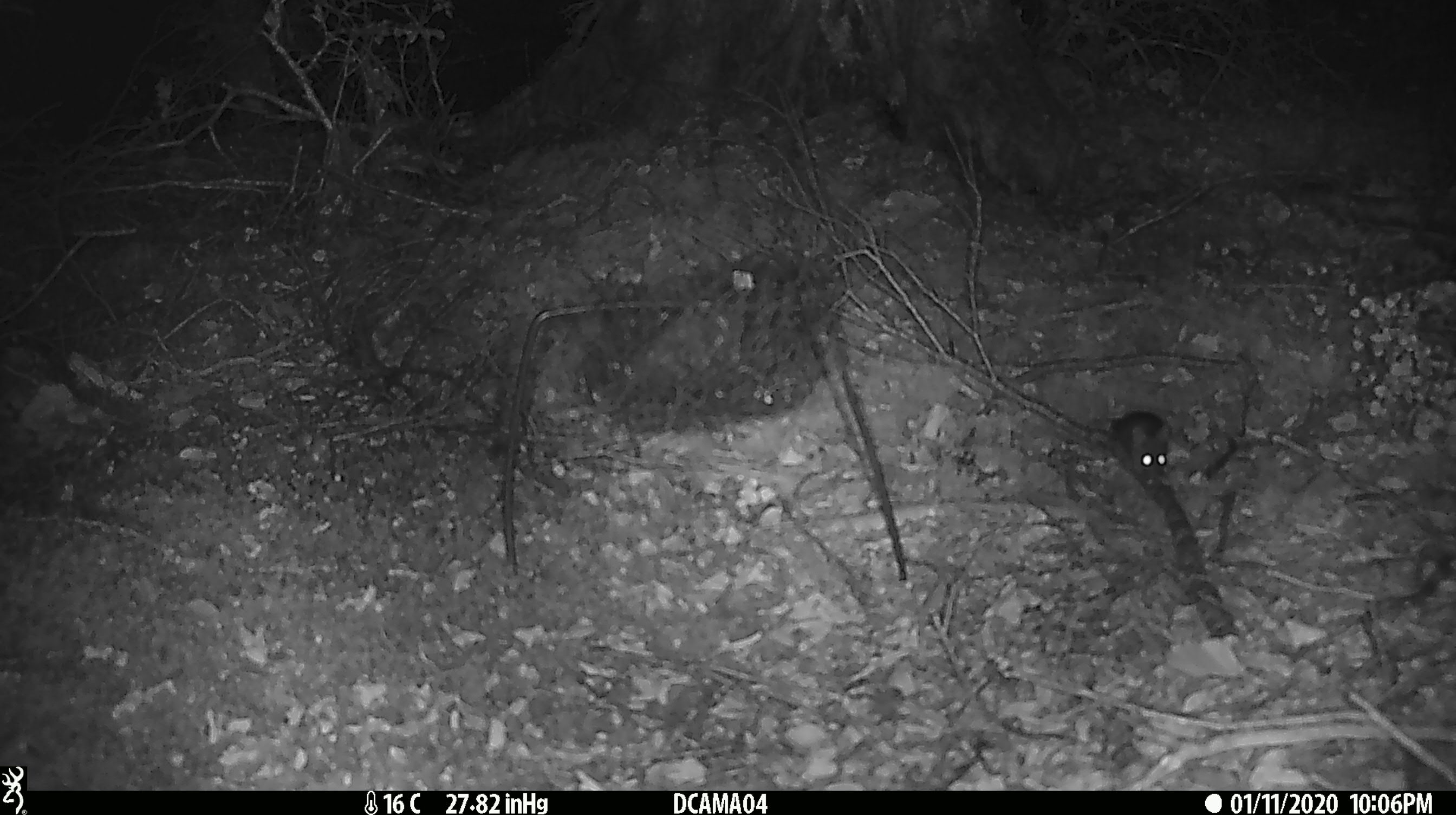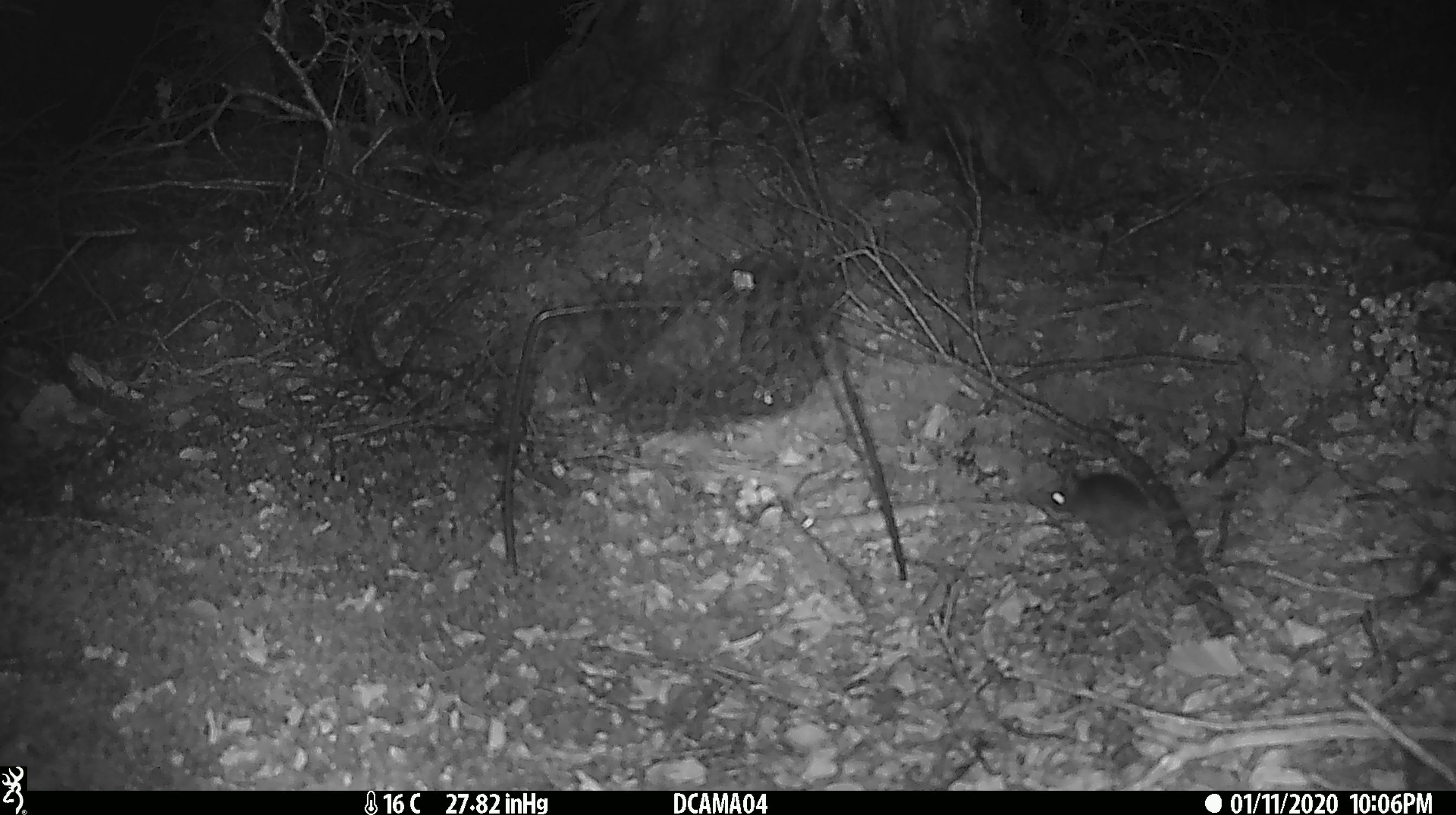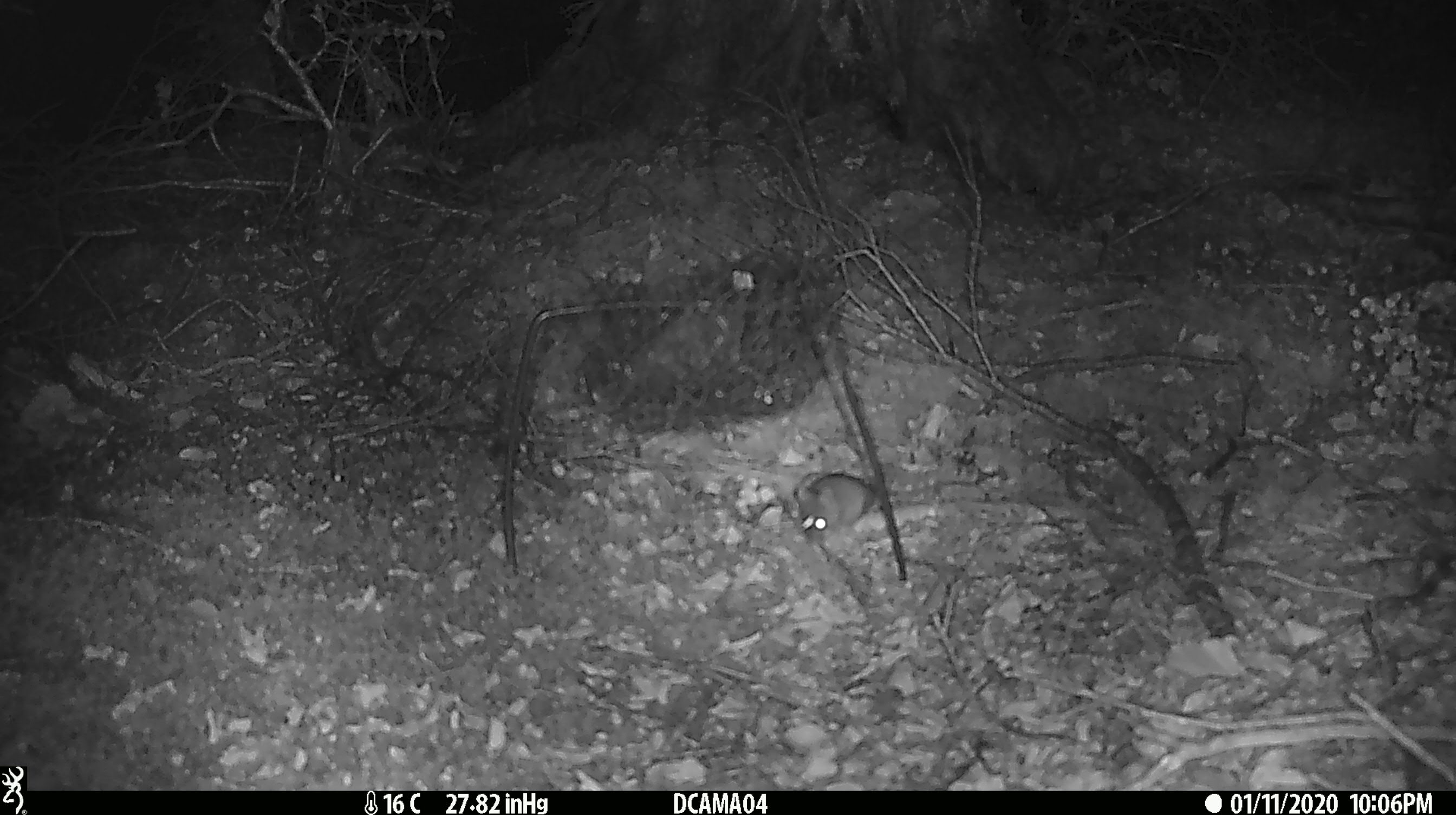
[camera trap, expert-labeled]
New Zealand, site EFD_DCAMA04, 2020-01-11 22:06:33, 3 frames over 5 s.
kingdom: Animalia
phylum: Chordata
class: Mammalia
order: Rodentia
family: Muridae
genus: Mus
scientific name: Mus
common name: mouse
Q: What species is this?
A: Mouse (Mus).